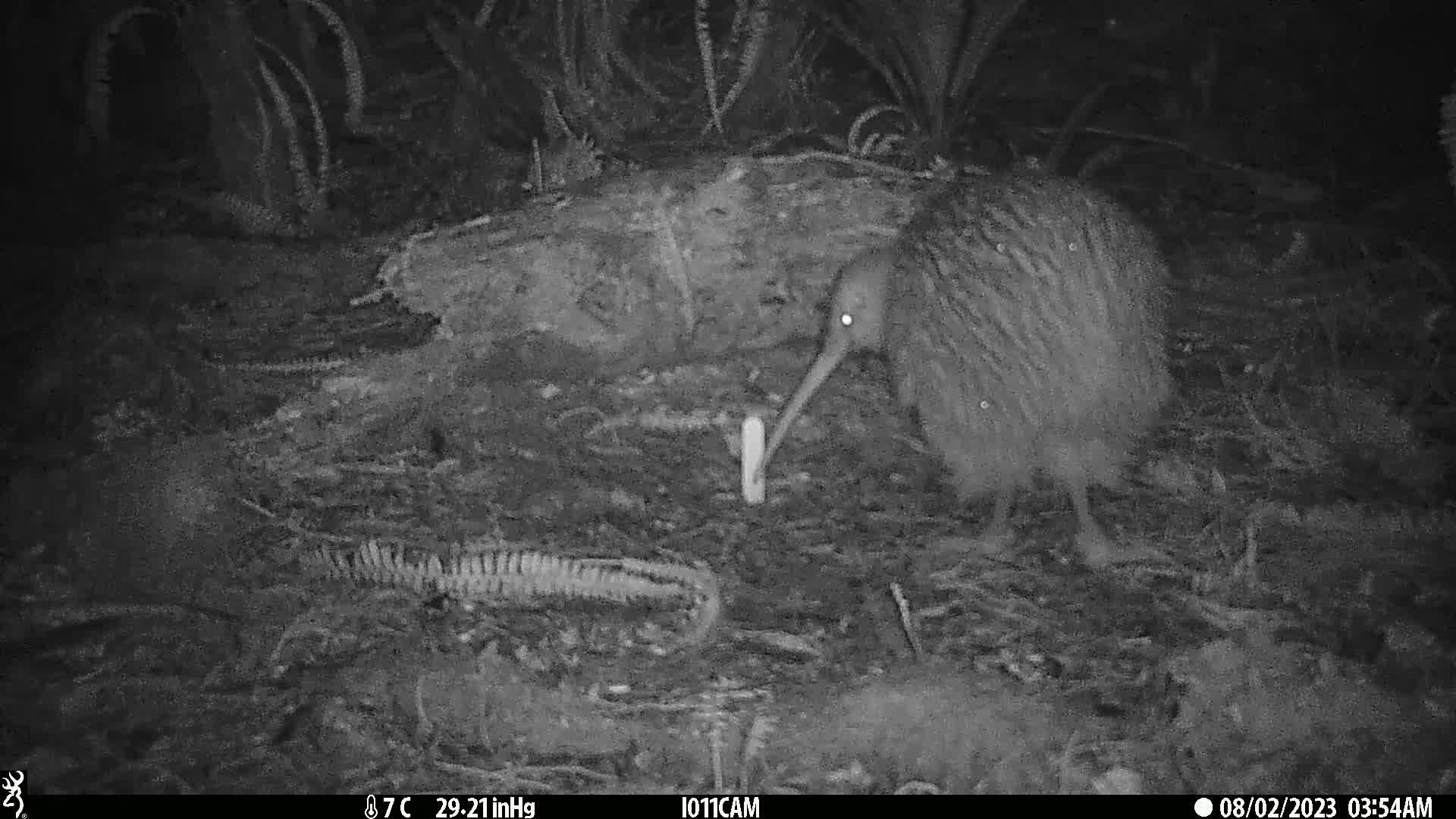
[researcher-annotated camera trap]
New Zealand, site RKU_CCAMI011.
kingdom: Animalia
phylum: Chordata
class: Aves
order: Apterygiformes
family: Apterygidae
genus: Apteryx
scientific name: Apteryx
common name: kiwi